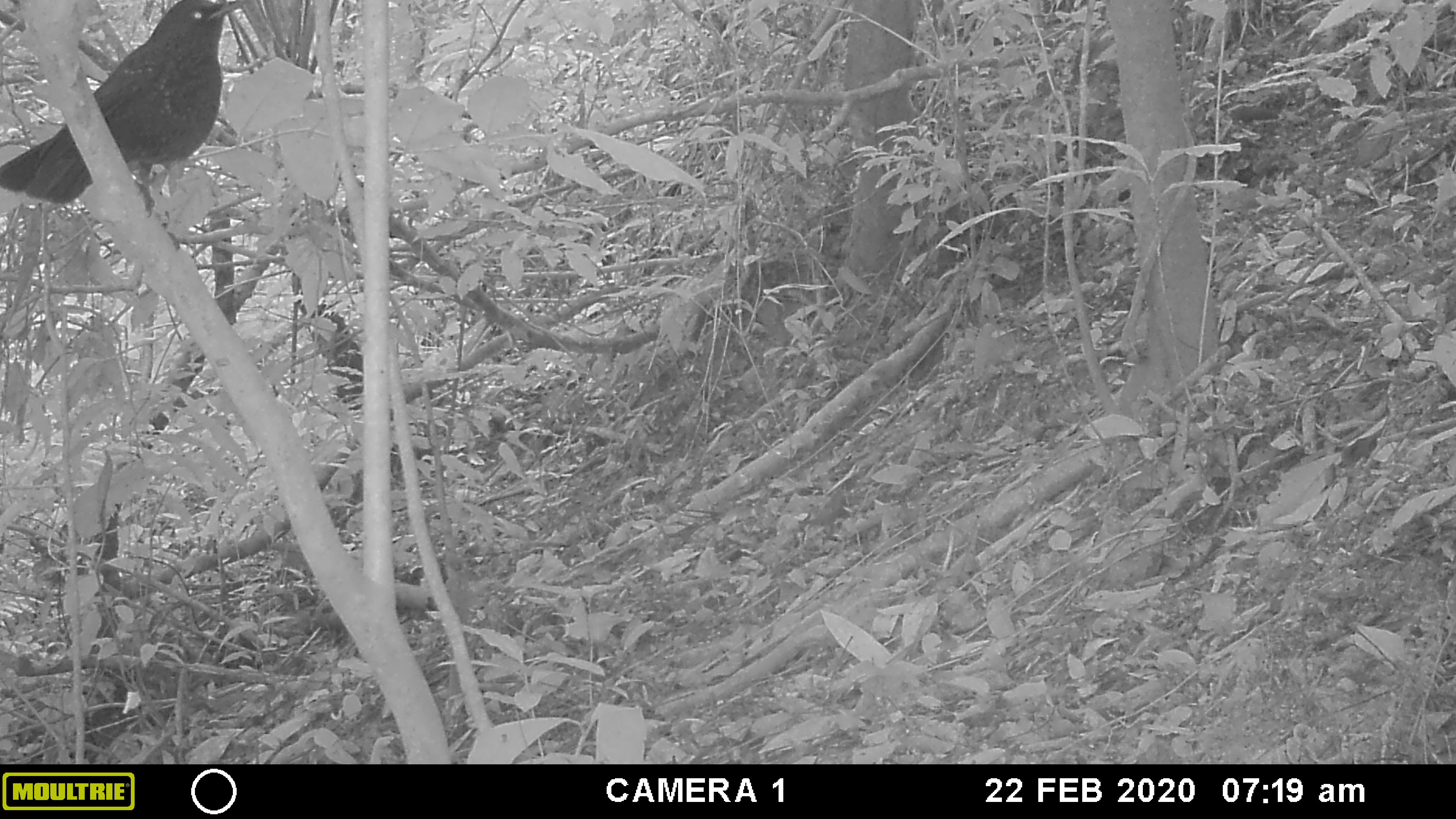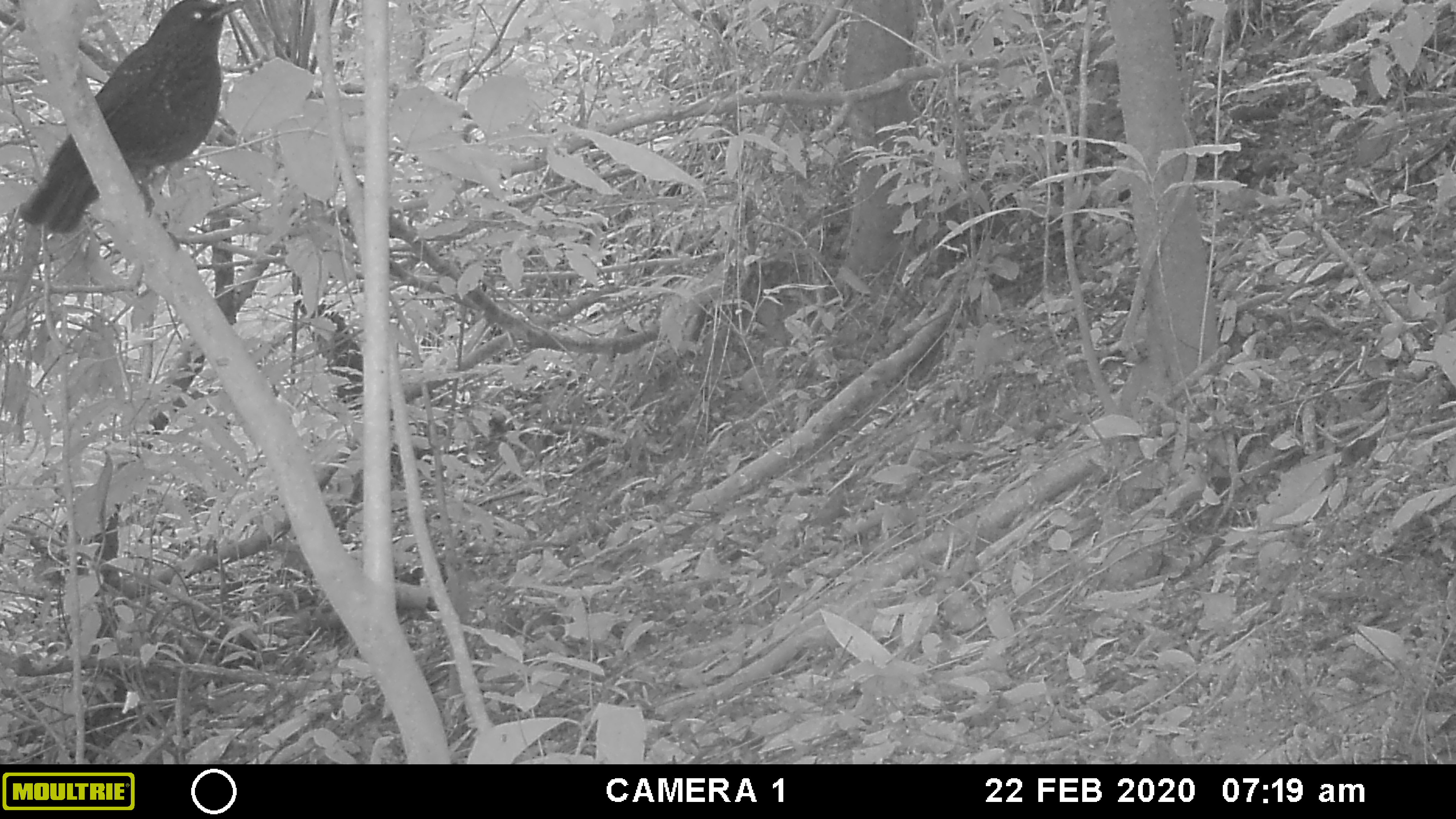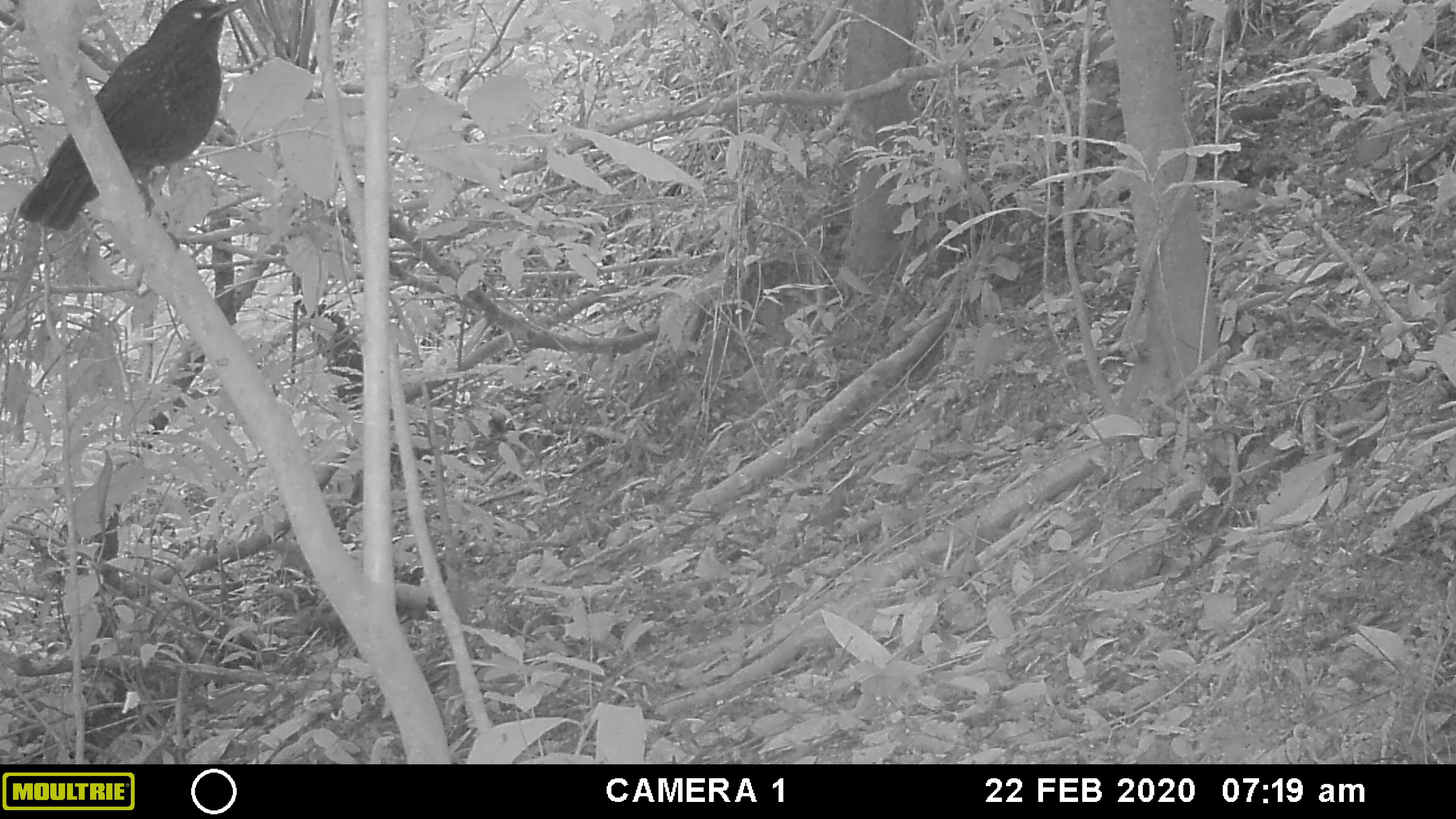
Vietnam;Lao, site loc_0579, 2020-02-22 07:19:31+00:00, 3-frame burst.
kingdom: Animalia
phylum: Chordata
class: Aves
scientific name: Aves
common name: bird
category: unidentified bird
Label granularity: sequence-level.